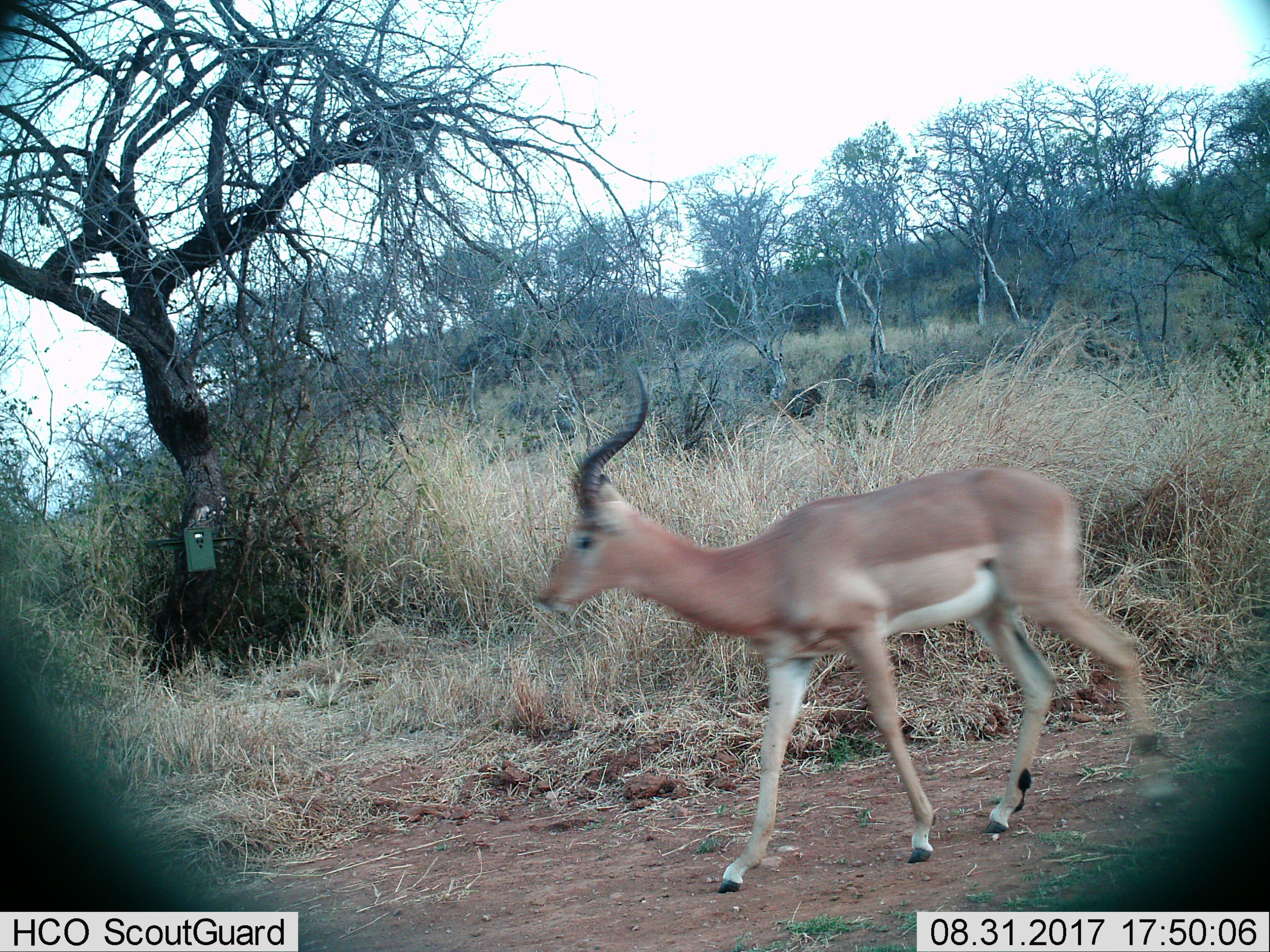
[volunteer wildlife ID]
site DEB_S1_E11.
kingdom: Animalia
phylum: Chordata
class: Mammalia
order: Artiodactyla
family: Bovidae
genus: Aepyceros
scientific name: Aepyceros melampus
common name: impala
Impala (Aepyceros melampus), count 1. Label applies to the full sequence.